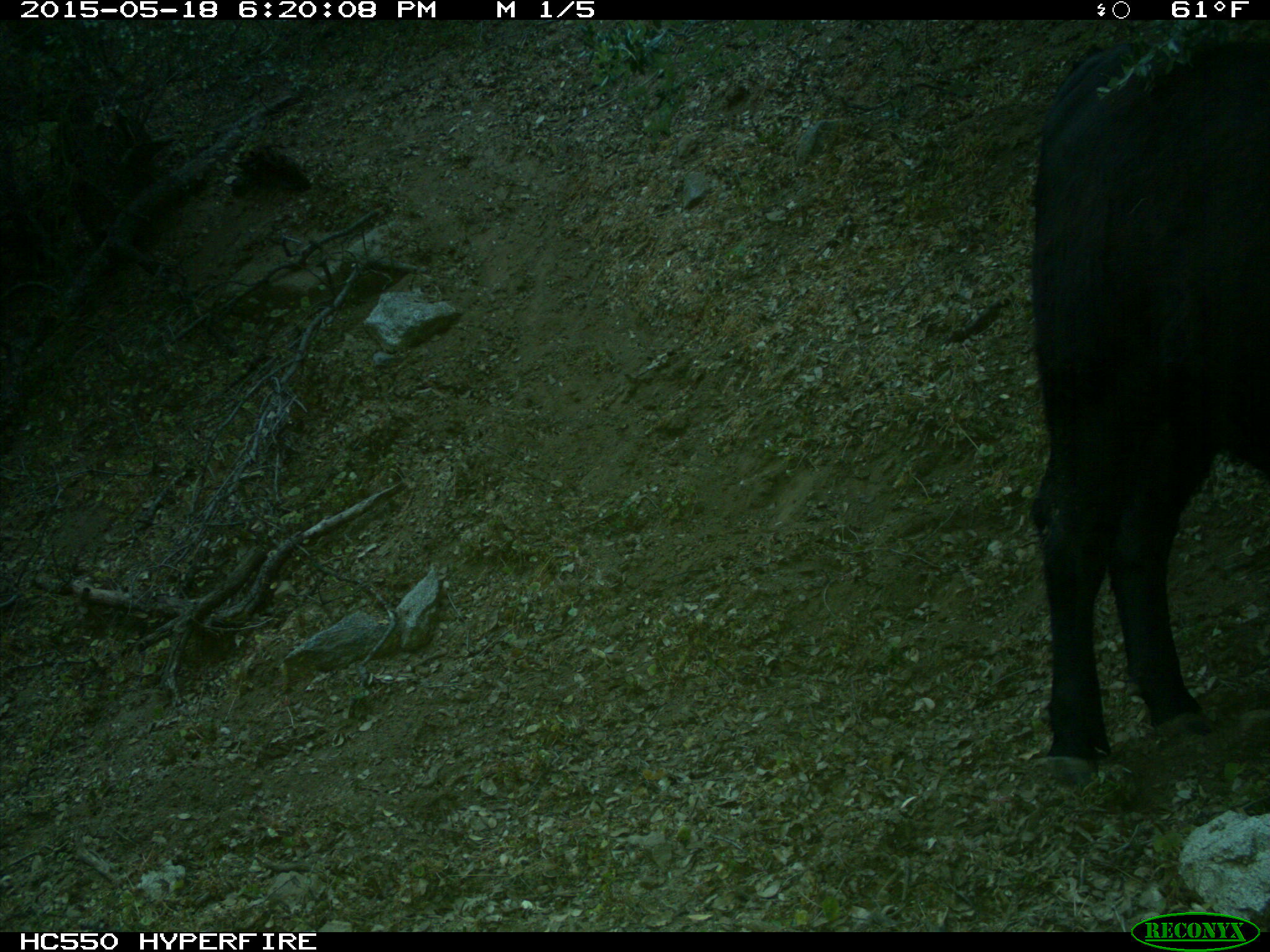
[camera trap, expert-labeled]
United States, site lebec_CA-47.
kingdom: Animalia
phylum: Chordata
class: Mammalia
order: Artiodactyla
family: Bovidae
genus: Bos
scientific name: Bos taurus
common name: domestic cow